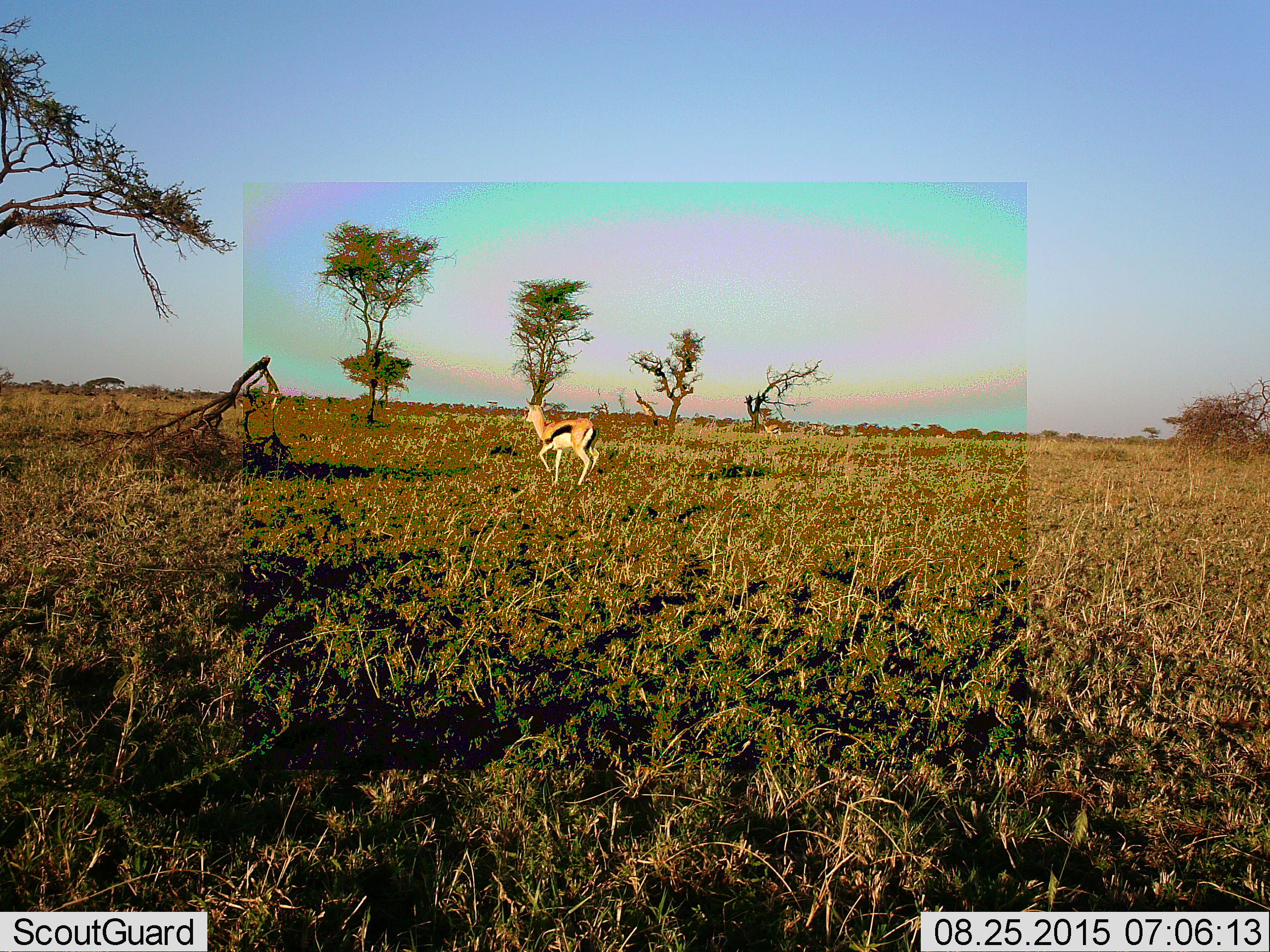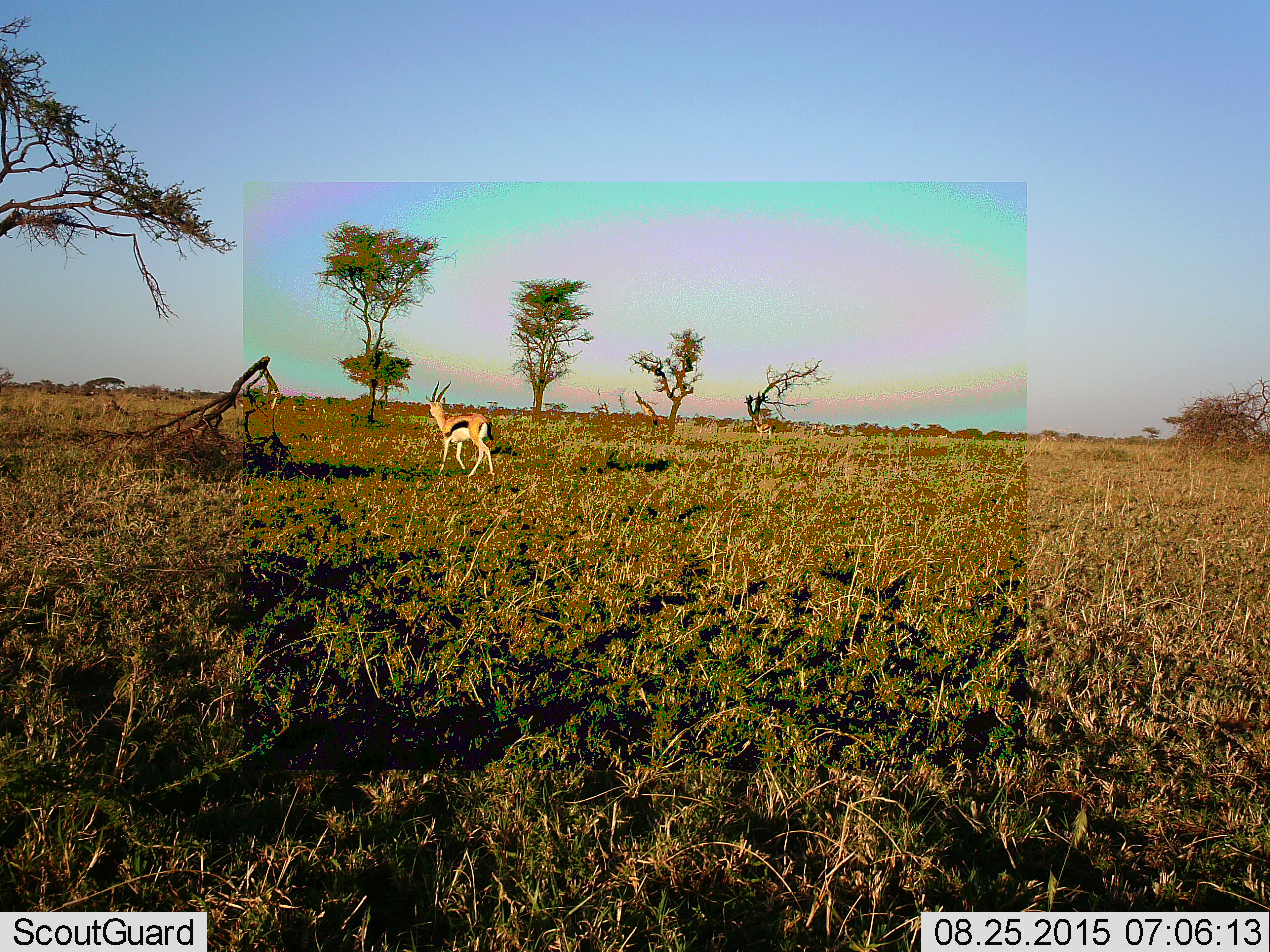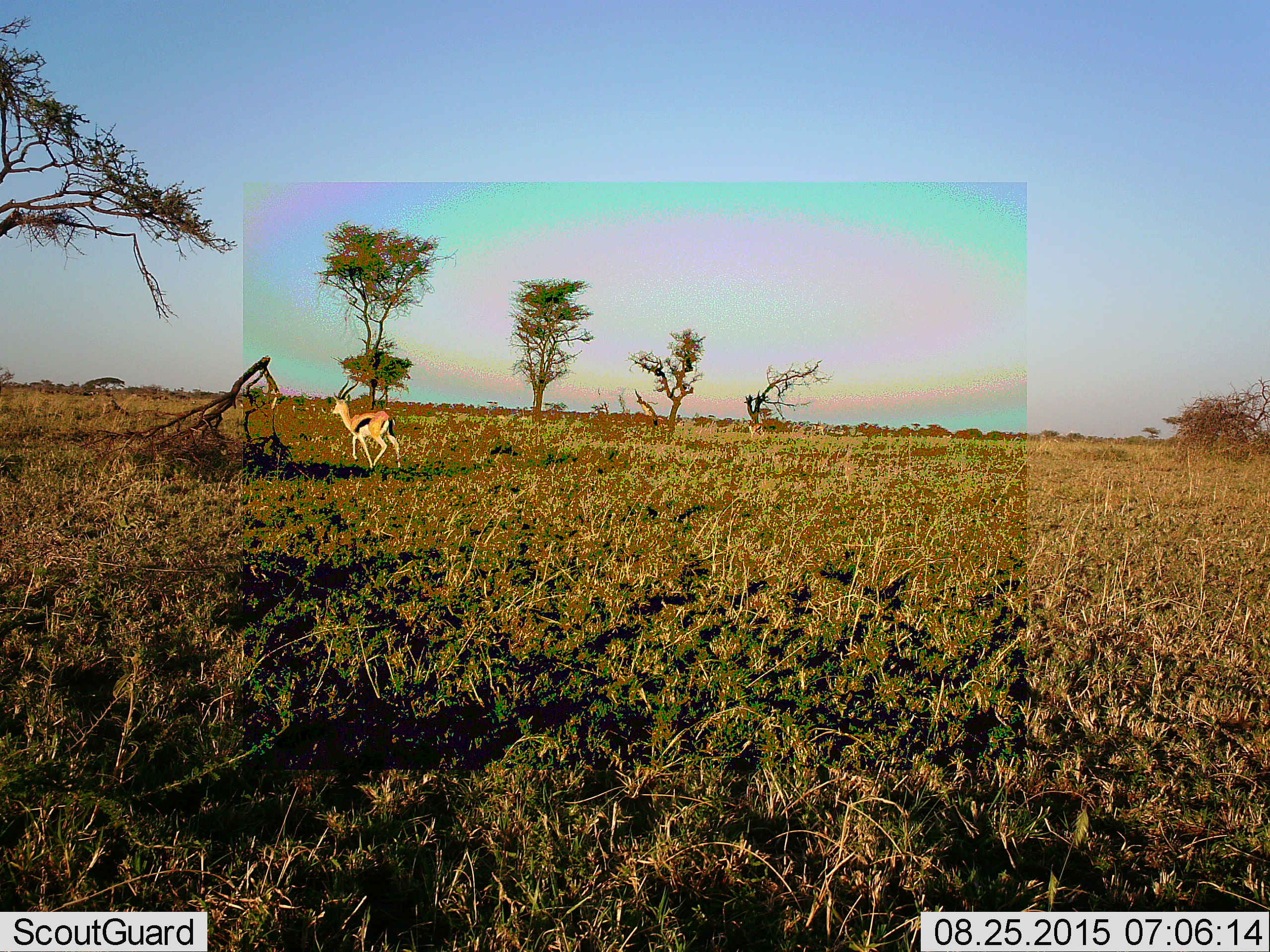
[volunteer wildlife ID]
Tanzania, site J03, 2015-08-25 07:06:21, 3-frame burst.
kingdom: Animalia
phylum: Chordata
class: Mammalia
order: Artiodactyla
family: Bovidae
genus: Eudorcas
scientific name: Eudorcas thomsonii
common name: thomson's gazelle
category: gazellethomsons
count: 1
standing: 0%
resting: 0%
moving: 100%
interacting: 0%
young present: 0%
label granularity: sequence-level